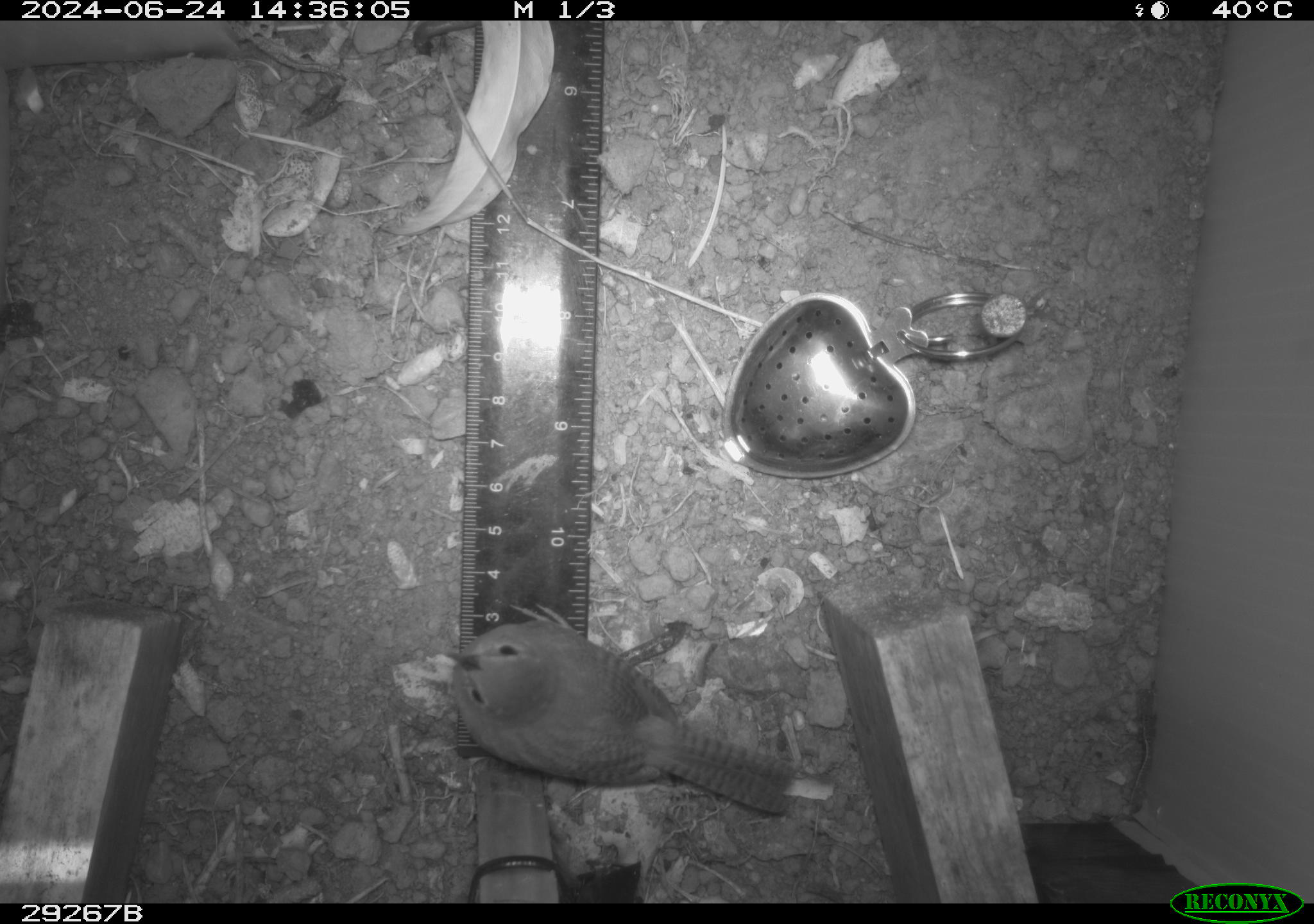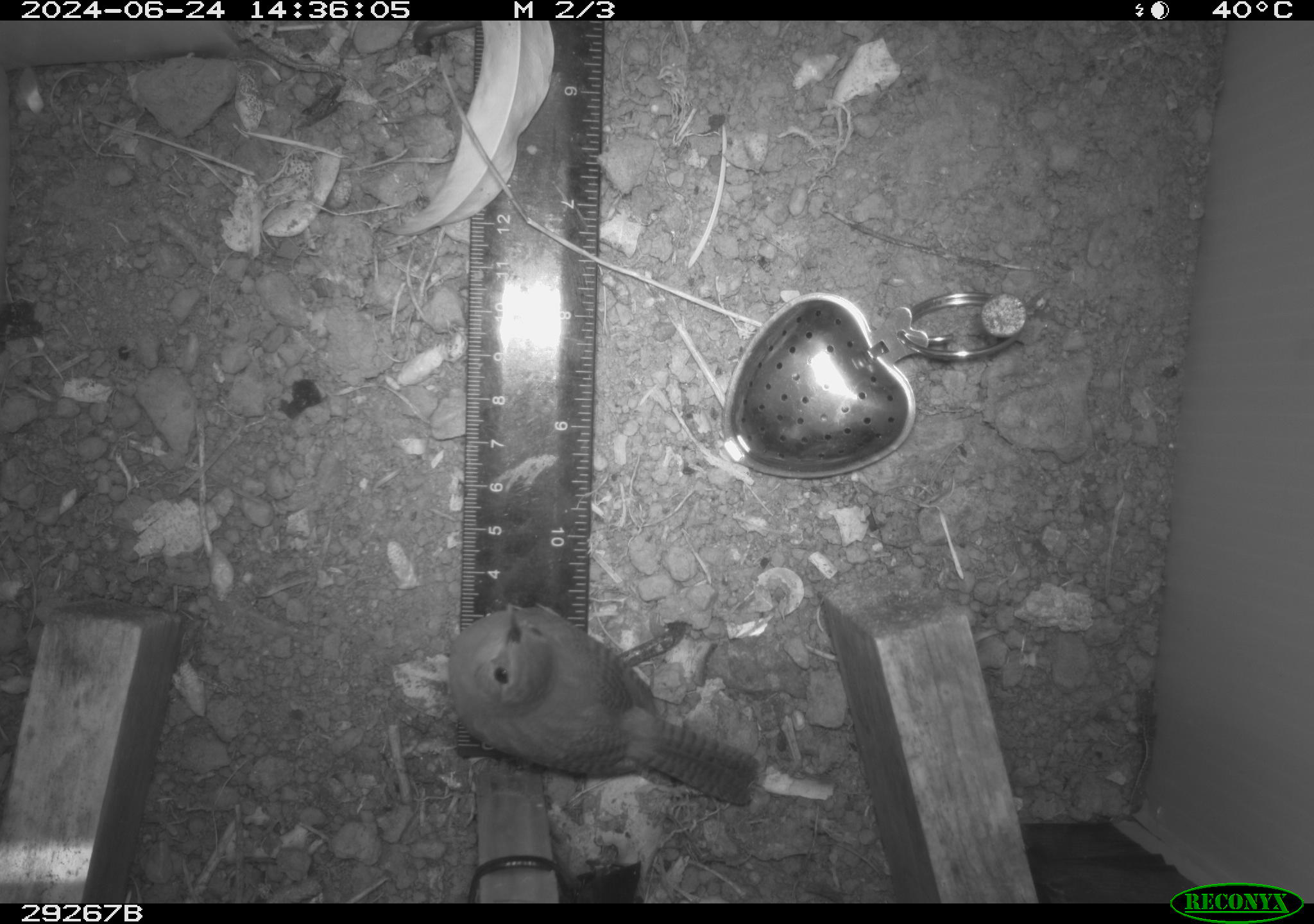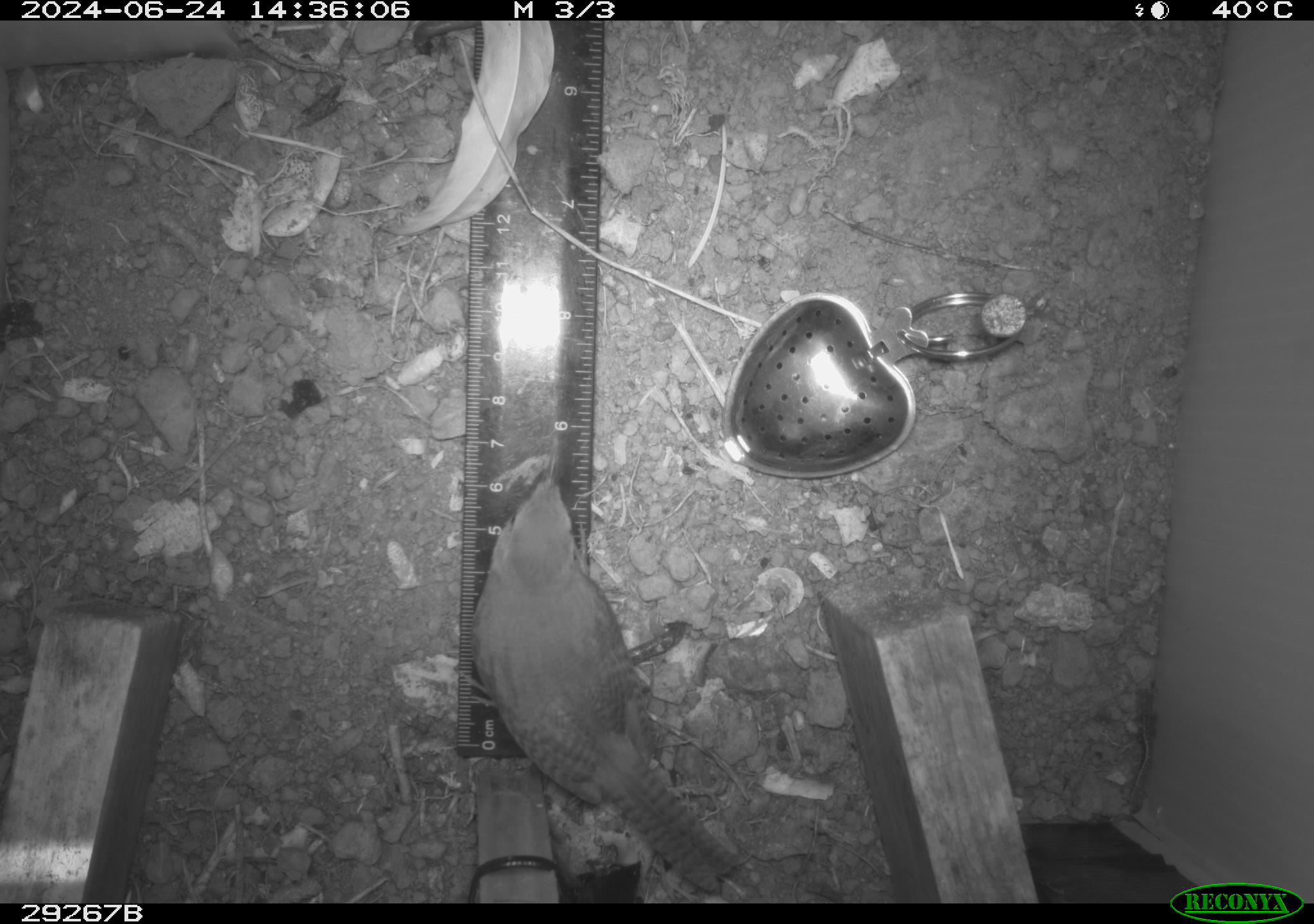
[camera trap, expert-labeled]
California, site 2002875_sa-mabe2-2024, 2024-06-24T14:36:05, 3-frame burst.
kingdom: Animalia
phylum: Chordata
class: Aves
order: Passeriformes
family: Troglodytidae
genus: Troglodytes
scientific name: Troglodytes aedon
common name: house wren